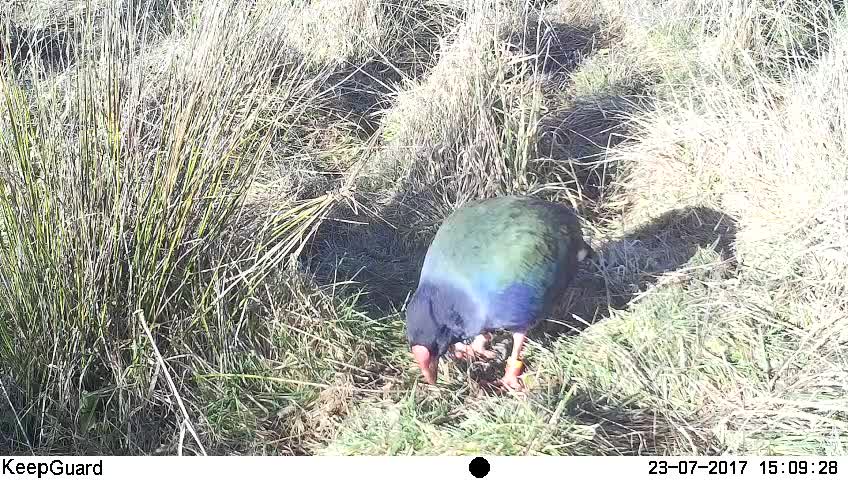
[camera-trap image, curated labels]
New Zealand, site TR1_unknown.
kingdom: Animalia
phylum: Chordata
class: Aves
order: Gruiformes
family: Rallidae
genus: Porphyrio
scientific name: Porphyrio mantelli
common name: takahe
Takahe (Porphyrio mantelli).